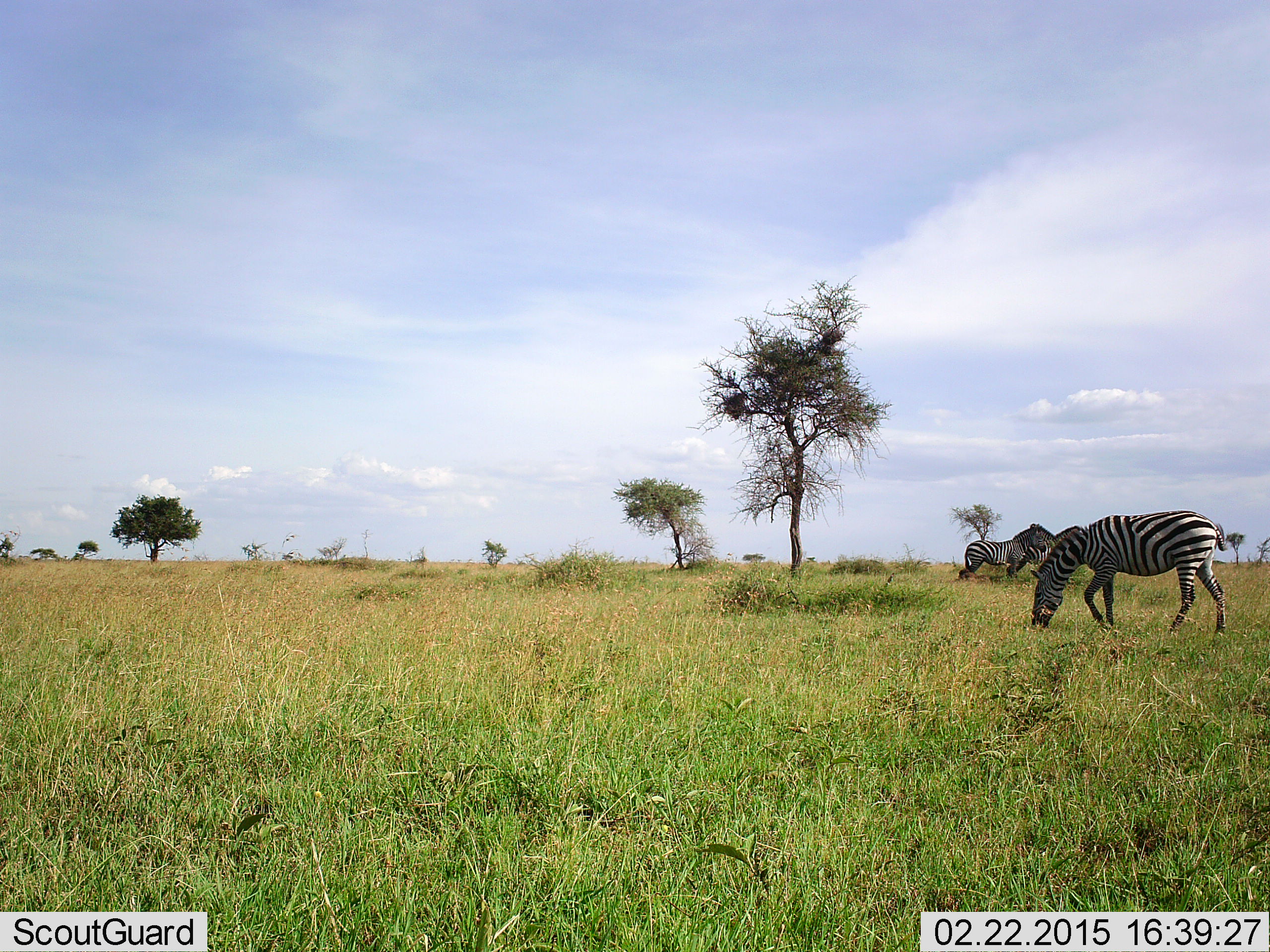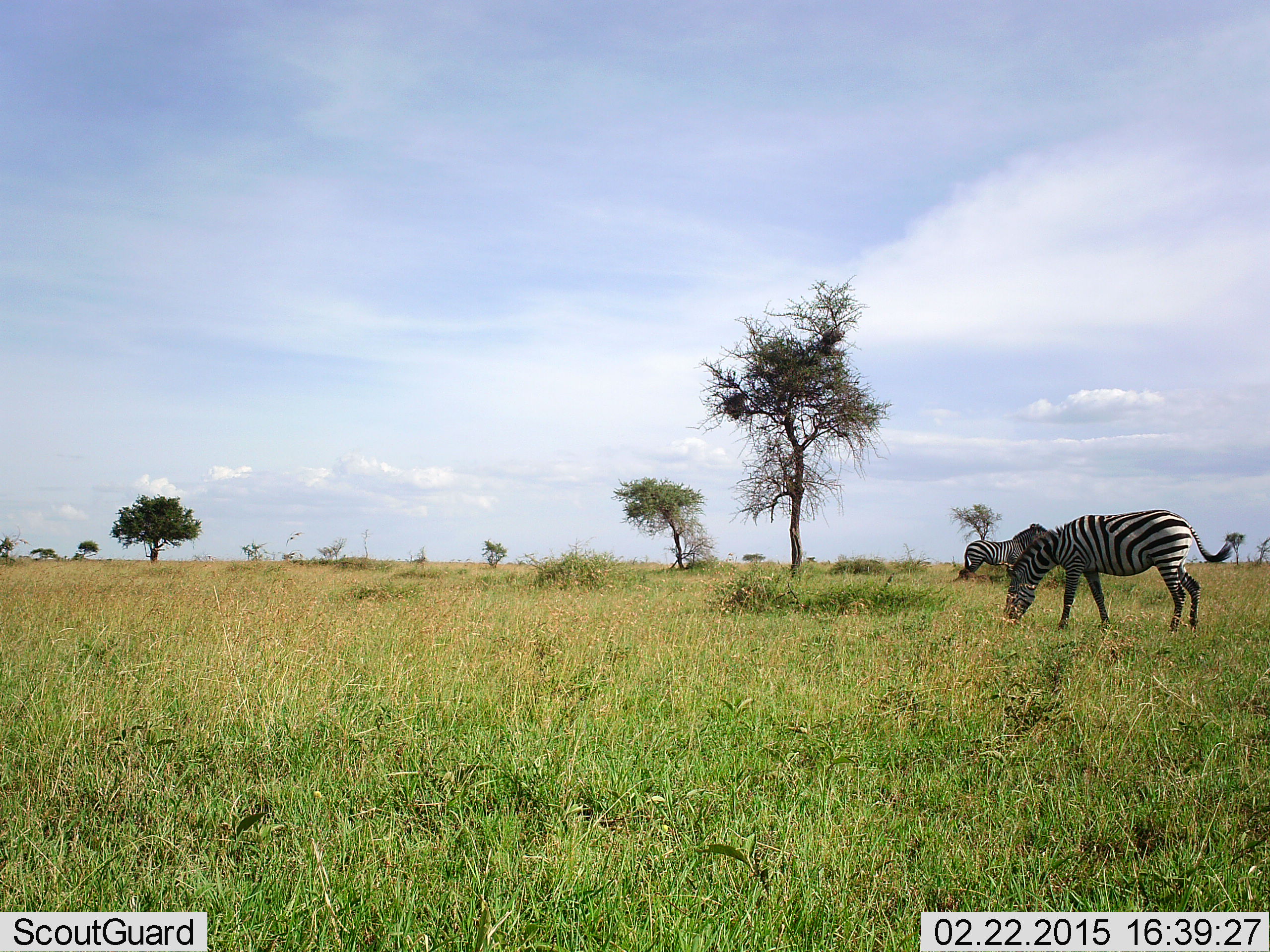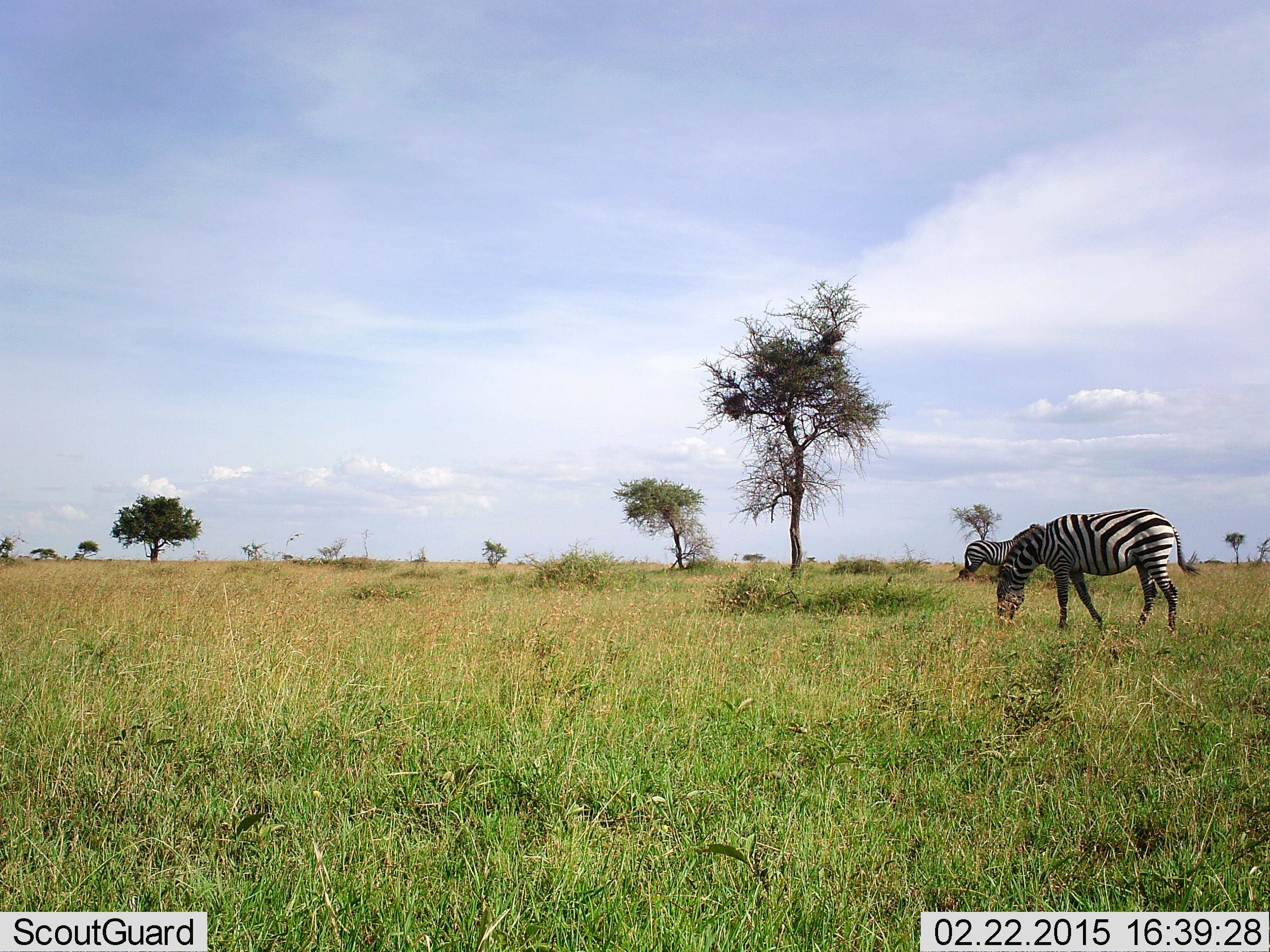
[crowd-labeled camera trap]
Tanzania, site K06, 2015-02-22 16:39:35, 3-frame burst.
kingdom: Animalia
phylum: Chordata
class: Mammalia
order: Perissodactyla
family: Equidae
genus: Equus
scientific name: Equus quagga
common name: plains zebra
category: zebra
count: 2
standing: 50%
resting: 0%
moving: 50%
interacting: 0%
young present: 0%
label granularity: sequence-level